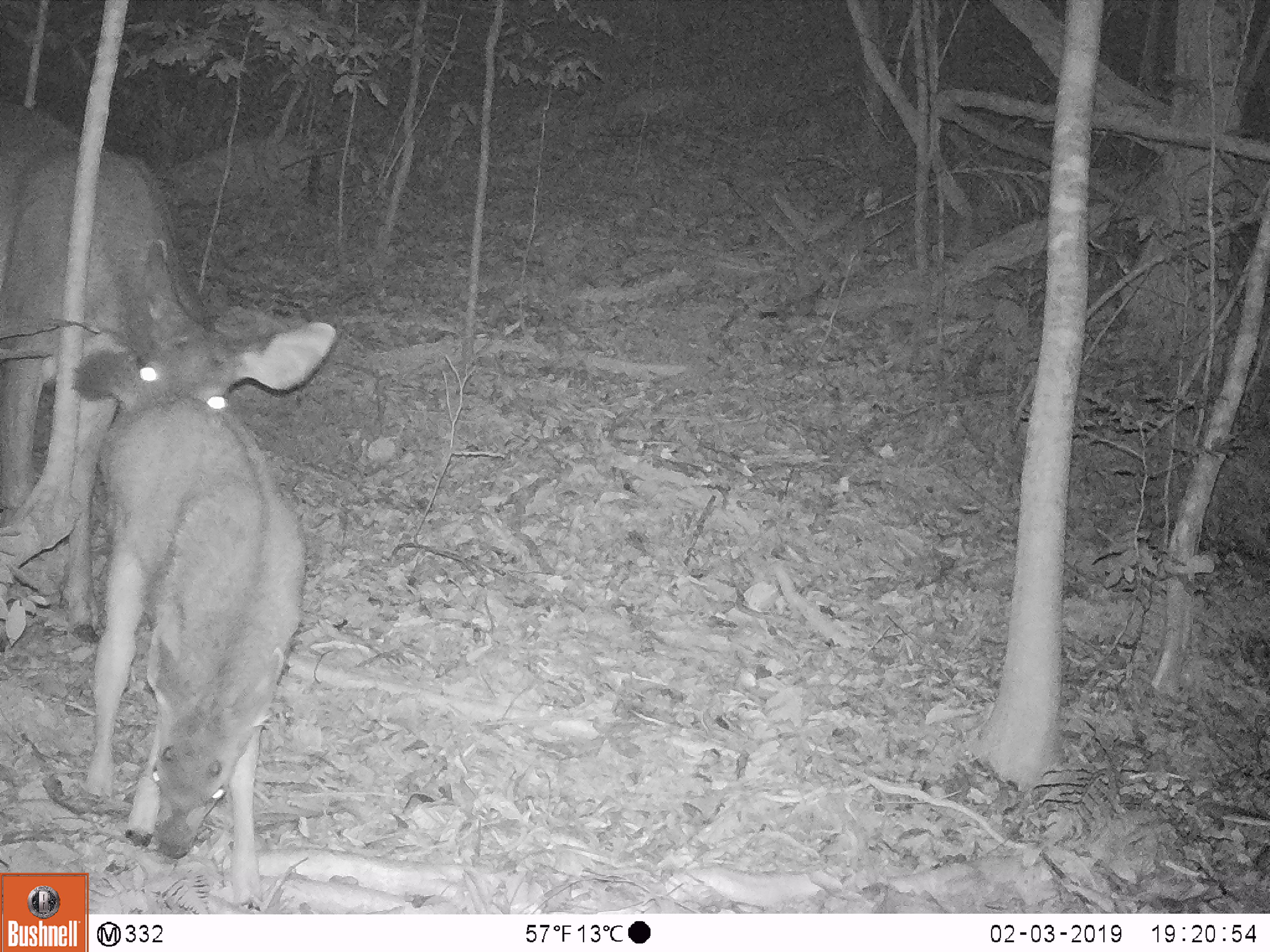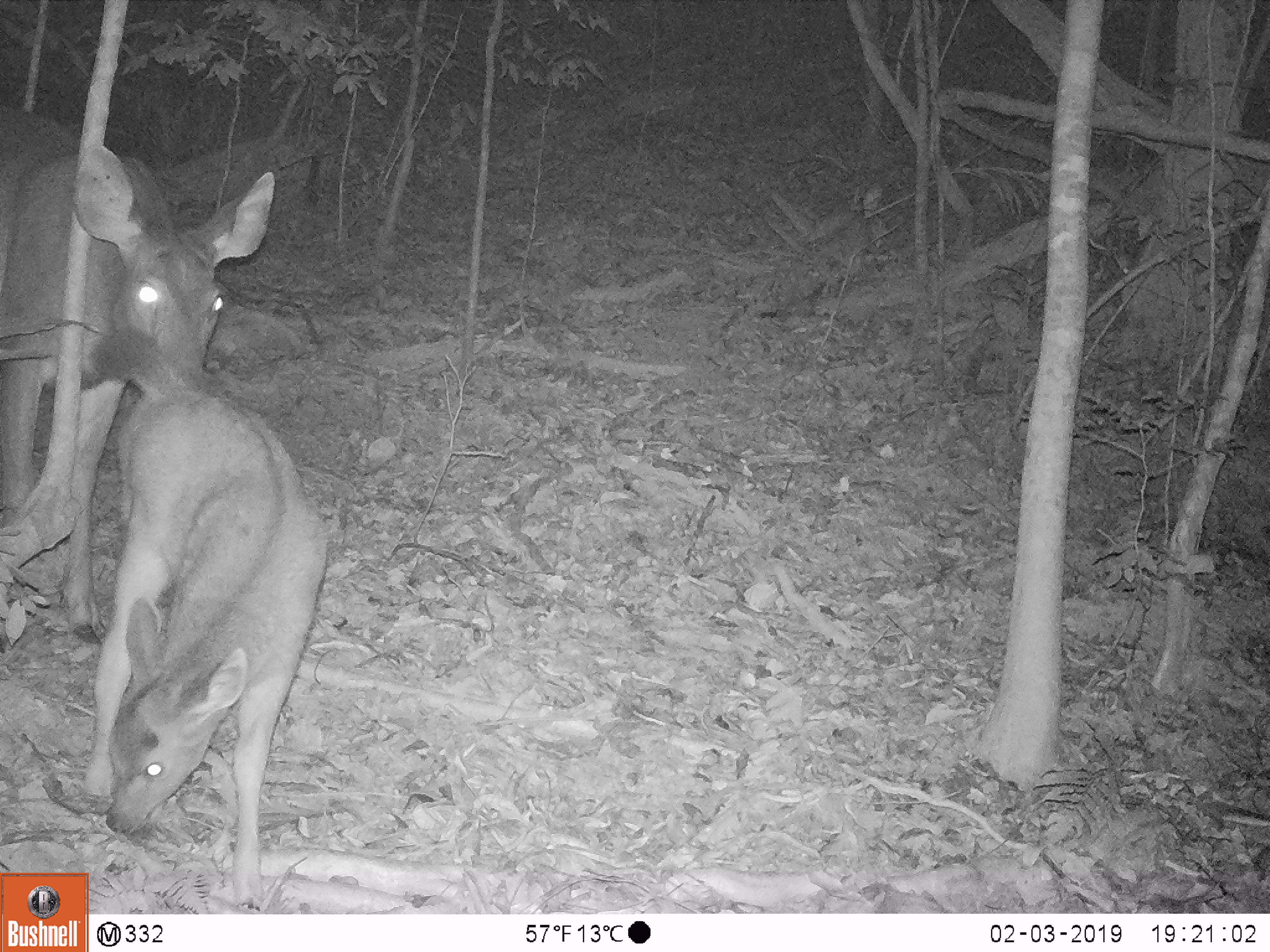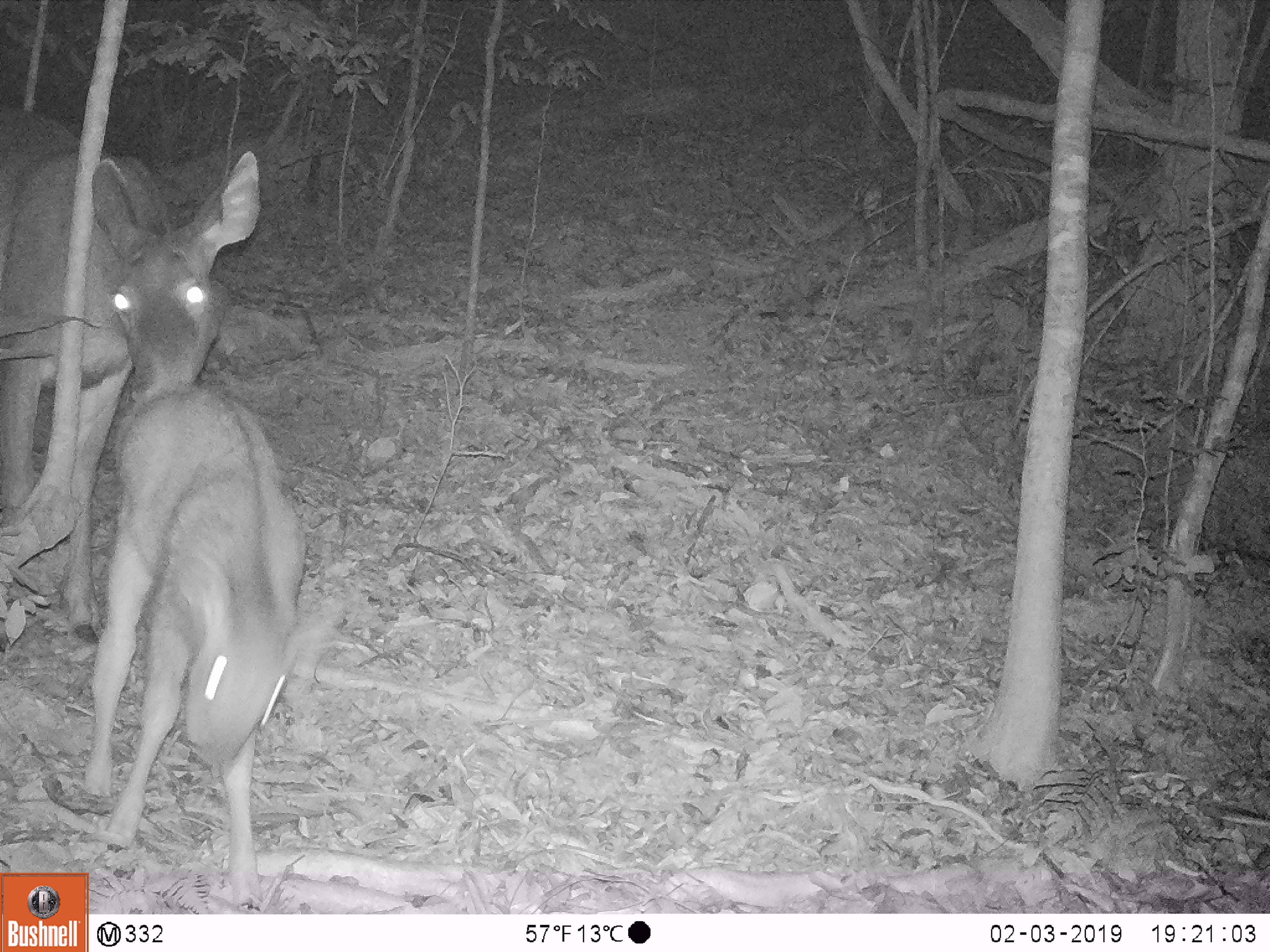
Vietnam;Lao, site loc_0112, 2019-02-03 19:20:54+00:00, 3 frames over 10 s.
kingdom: Animalia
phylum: Chordata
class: Mammalia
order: Artiodactyla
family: Cervidae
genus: Rusa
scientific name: Rusa unicolor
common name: sambar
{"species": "sambar (Rusa unicolor)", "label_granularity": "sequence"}